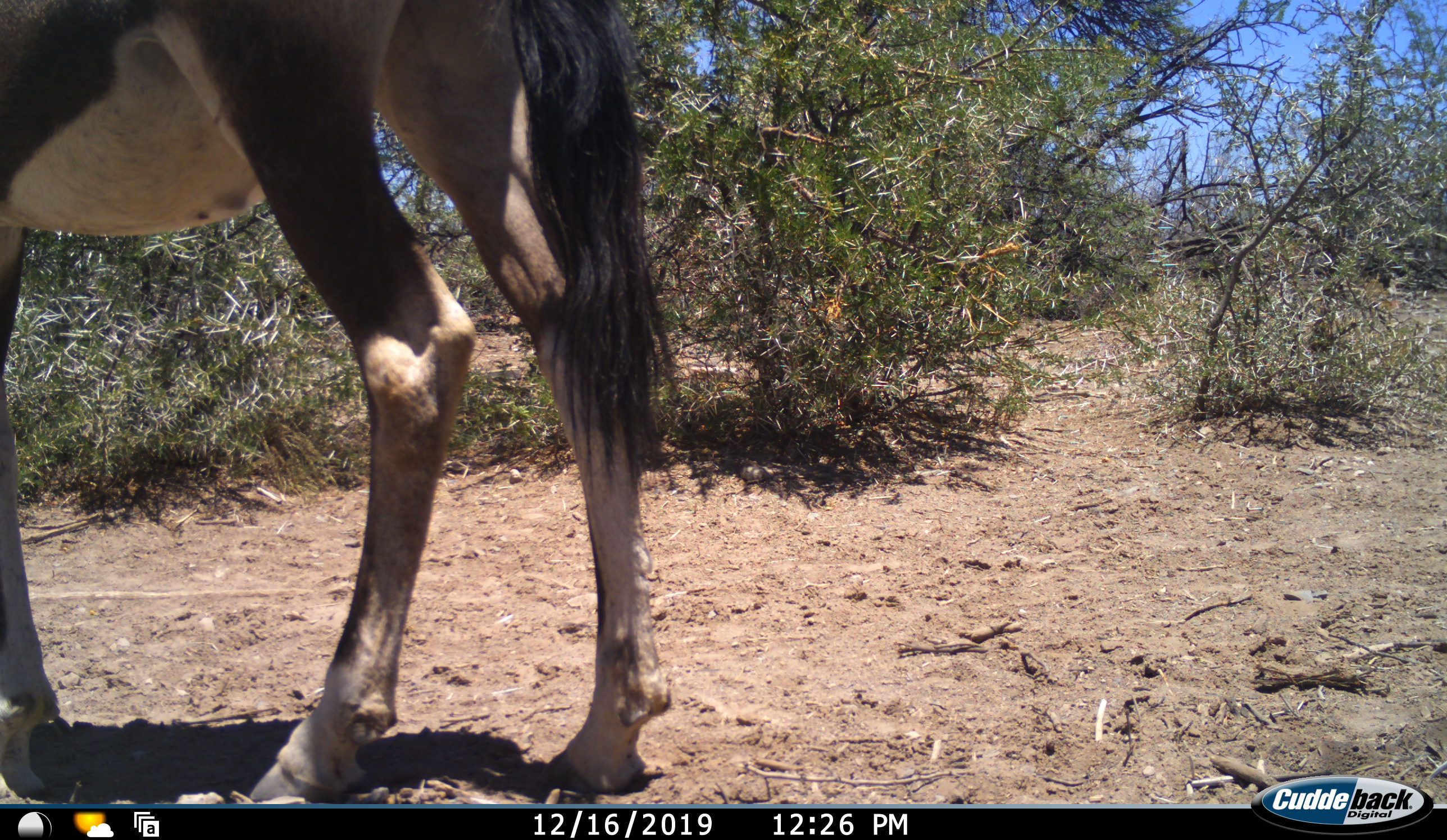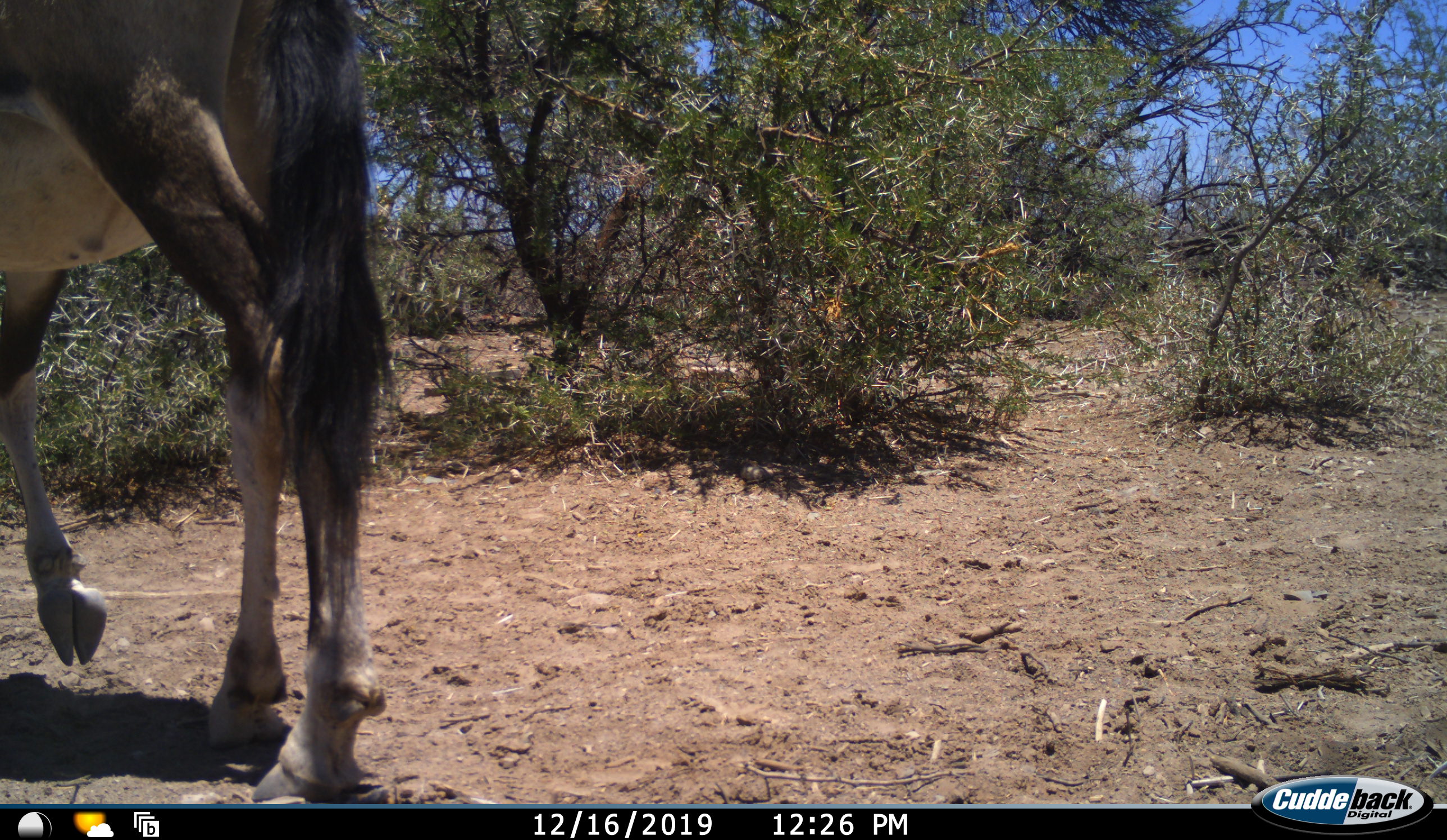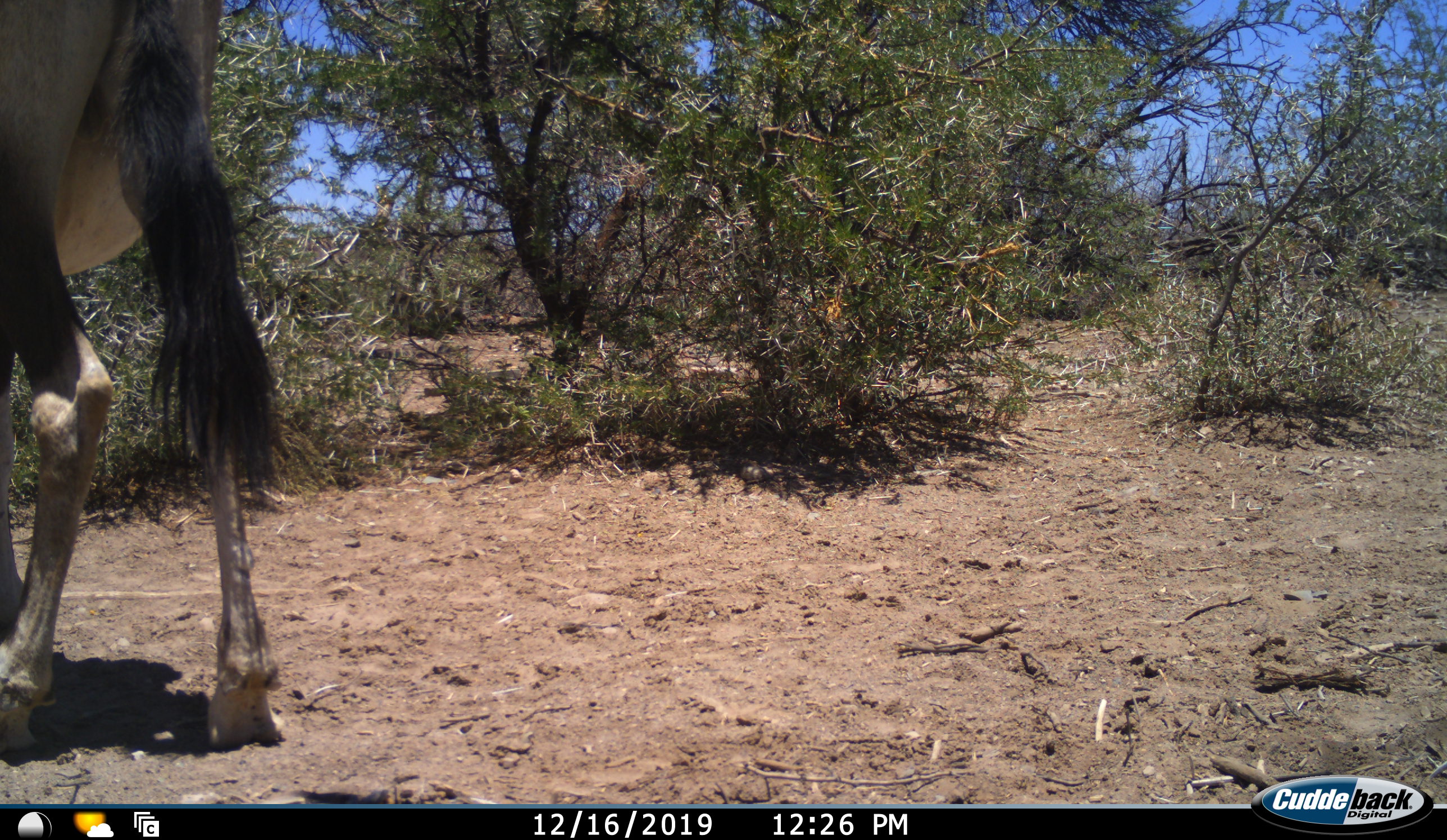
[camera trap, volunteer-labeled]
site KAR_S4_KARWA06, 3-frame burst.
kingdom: Animalia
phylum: Chordata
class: Mammalia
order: Artiodactyla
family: Bovidae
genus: Oryx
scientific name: Oryx gazella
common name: gemsbok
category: oryx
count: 1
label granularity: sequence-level